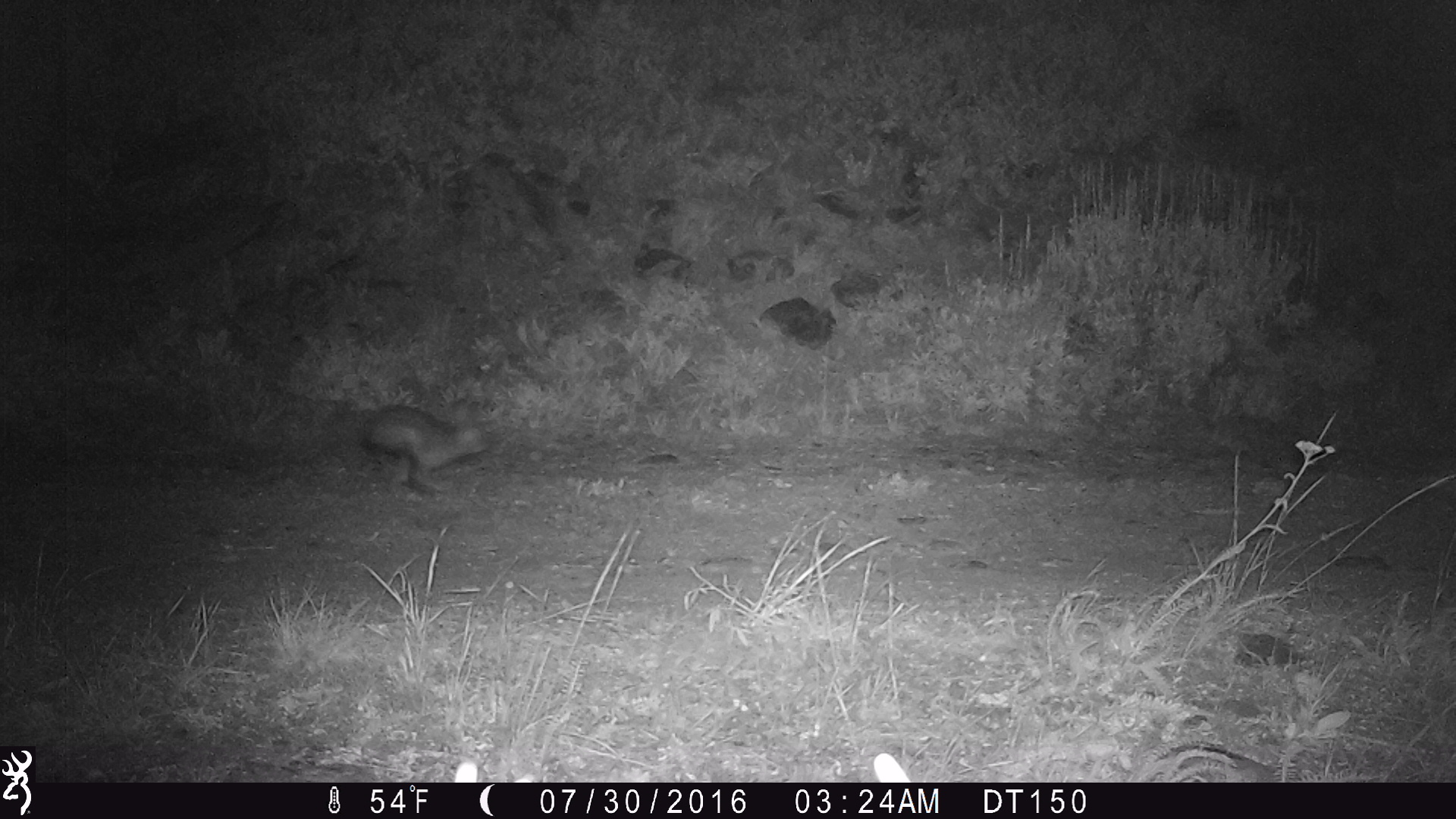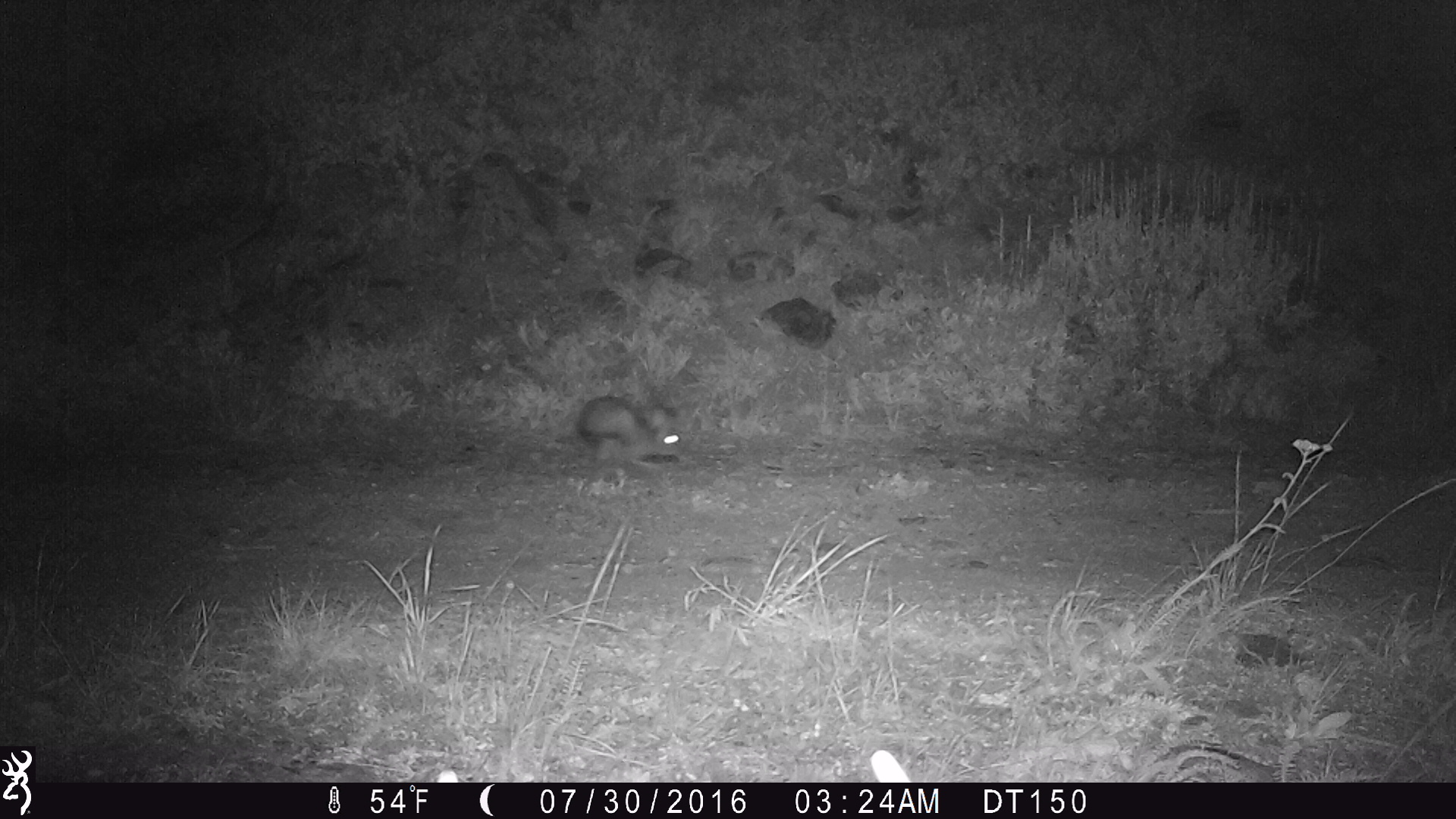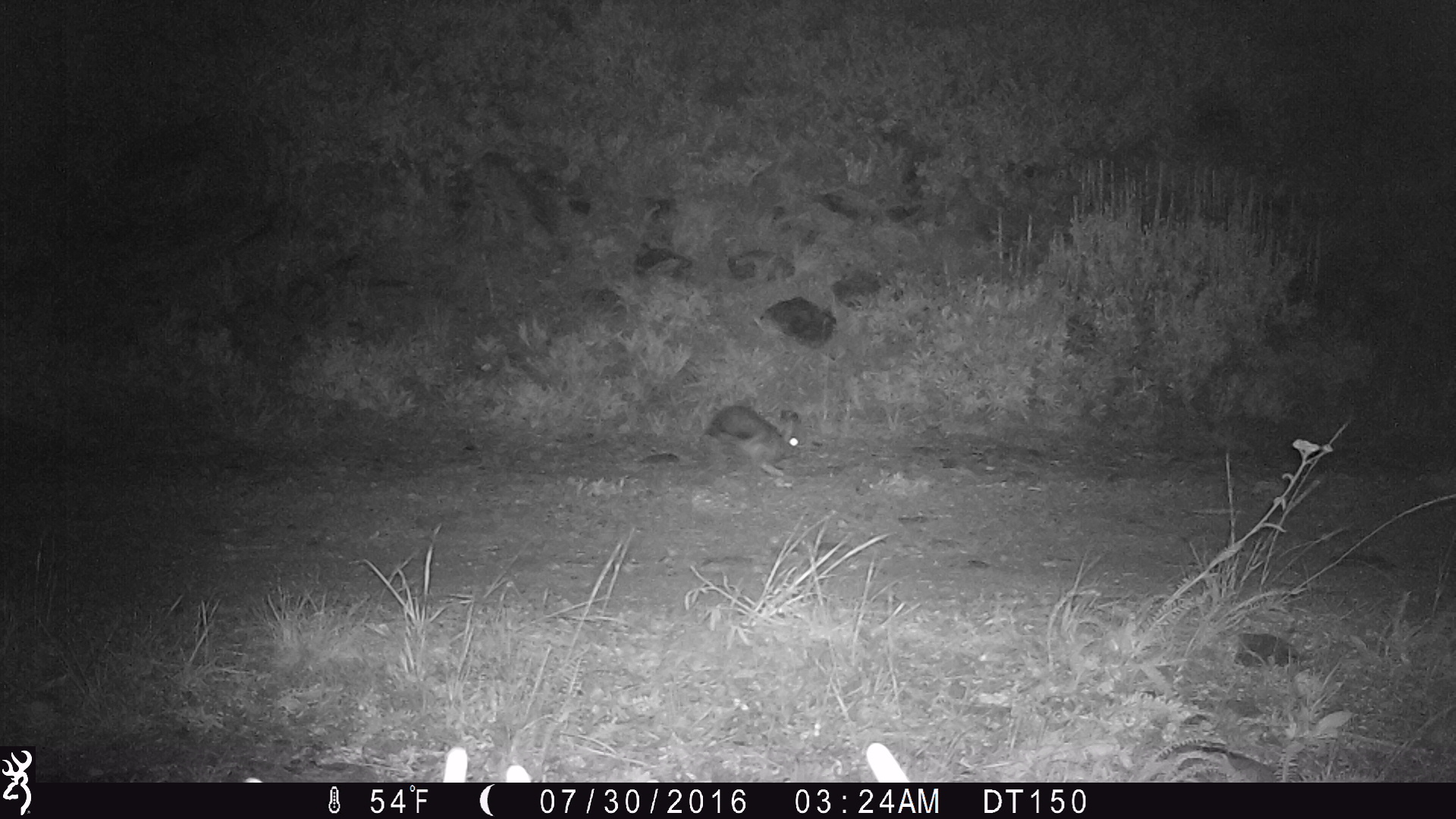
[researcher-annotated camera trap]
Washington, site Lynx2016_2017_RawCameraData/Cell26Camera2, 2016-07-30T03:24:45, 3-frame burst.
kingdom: Animalia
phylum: Chordata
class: Mammalia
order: Lagomorpha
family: Leporidae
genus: Lepus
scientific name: Lepus americanus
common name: snowshoe hare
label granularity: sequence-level